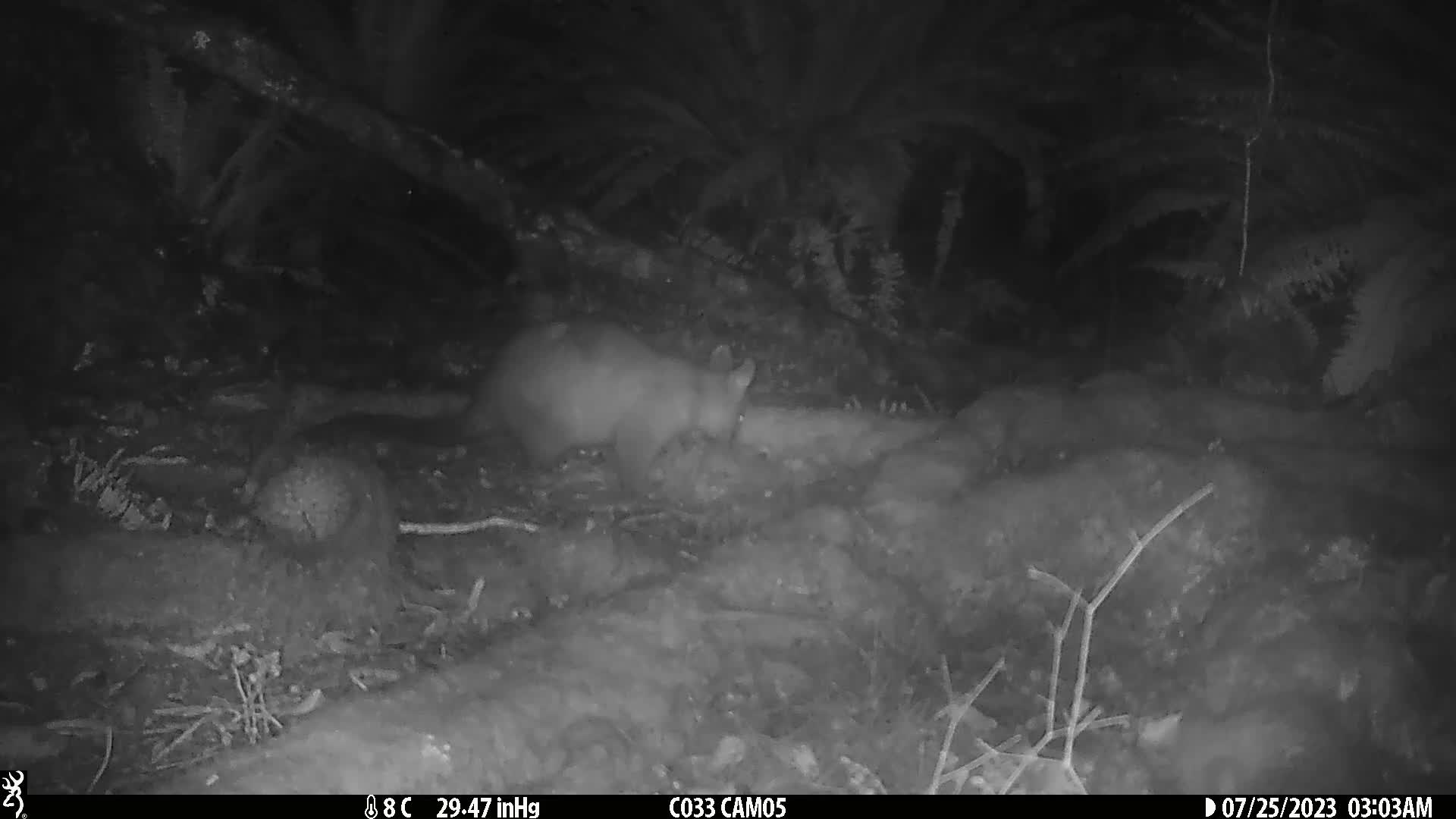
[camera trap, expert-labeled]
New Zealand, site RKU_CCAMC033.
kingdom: Animalia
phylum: Chordata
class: Mammalia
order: Diprotodontia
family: Phalangeridae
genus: Trichosurus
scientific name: Trichosurus vulpecula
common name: common brushtail possum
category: possum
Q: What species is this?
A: Possum (common brushtail possum) (Trichosurus vulpecula).